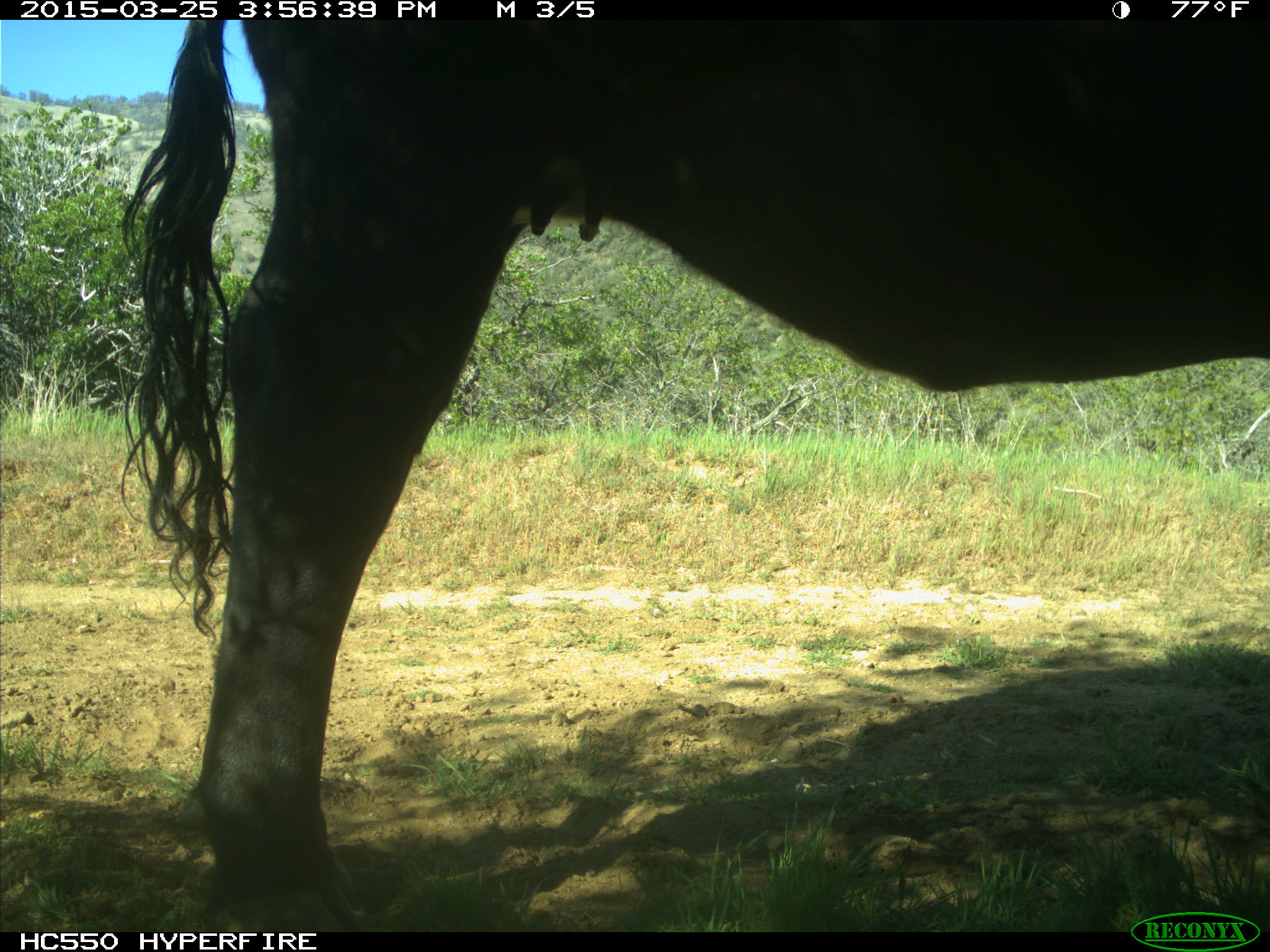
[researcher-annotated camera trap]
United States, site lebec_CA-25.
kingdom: Animalia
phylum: Chordata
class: Mammalia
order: Artiodactyla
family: Bovidae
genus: Bos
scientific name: Bos taurus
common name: domestic cow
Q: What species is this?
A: Bos taurus (domestic cow).